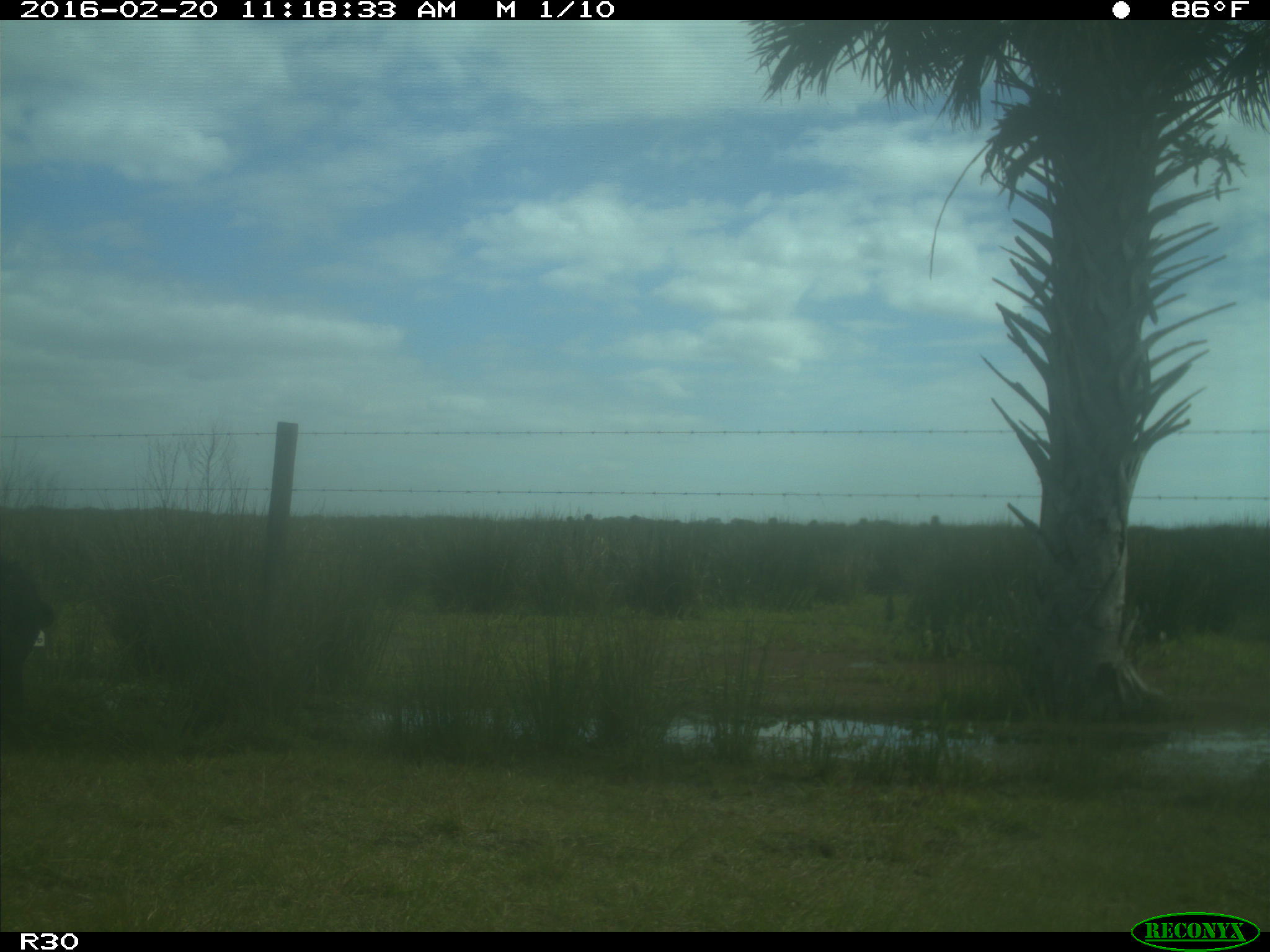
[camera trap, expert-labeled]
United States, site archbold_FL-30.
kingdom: Animalia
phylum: Chordata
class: Mammalia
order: Artiodactyla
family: Bovidae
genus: Bos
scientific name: Bos taurus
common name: domestic cow